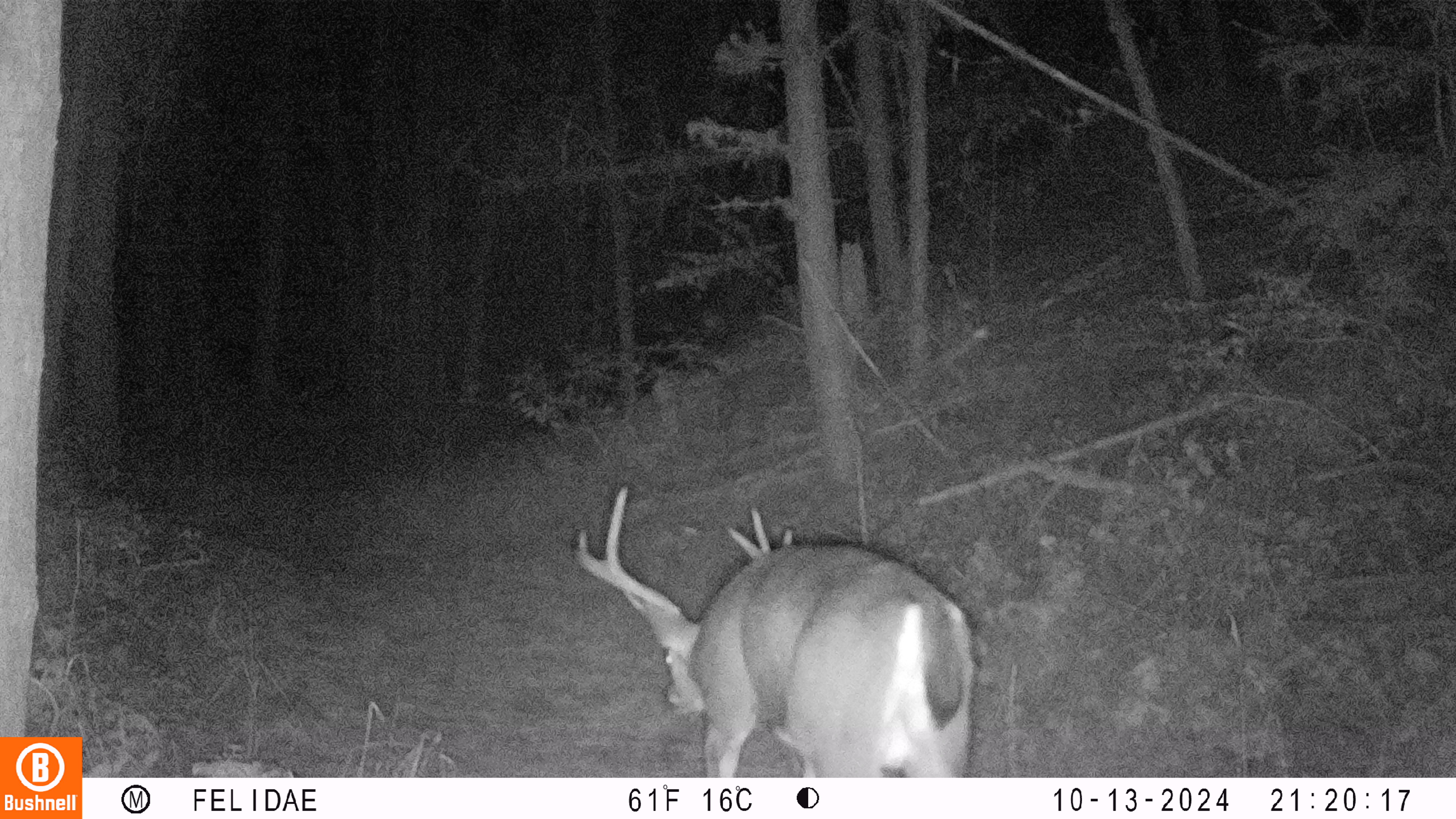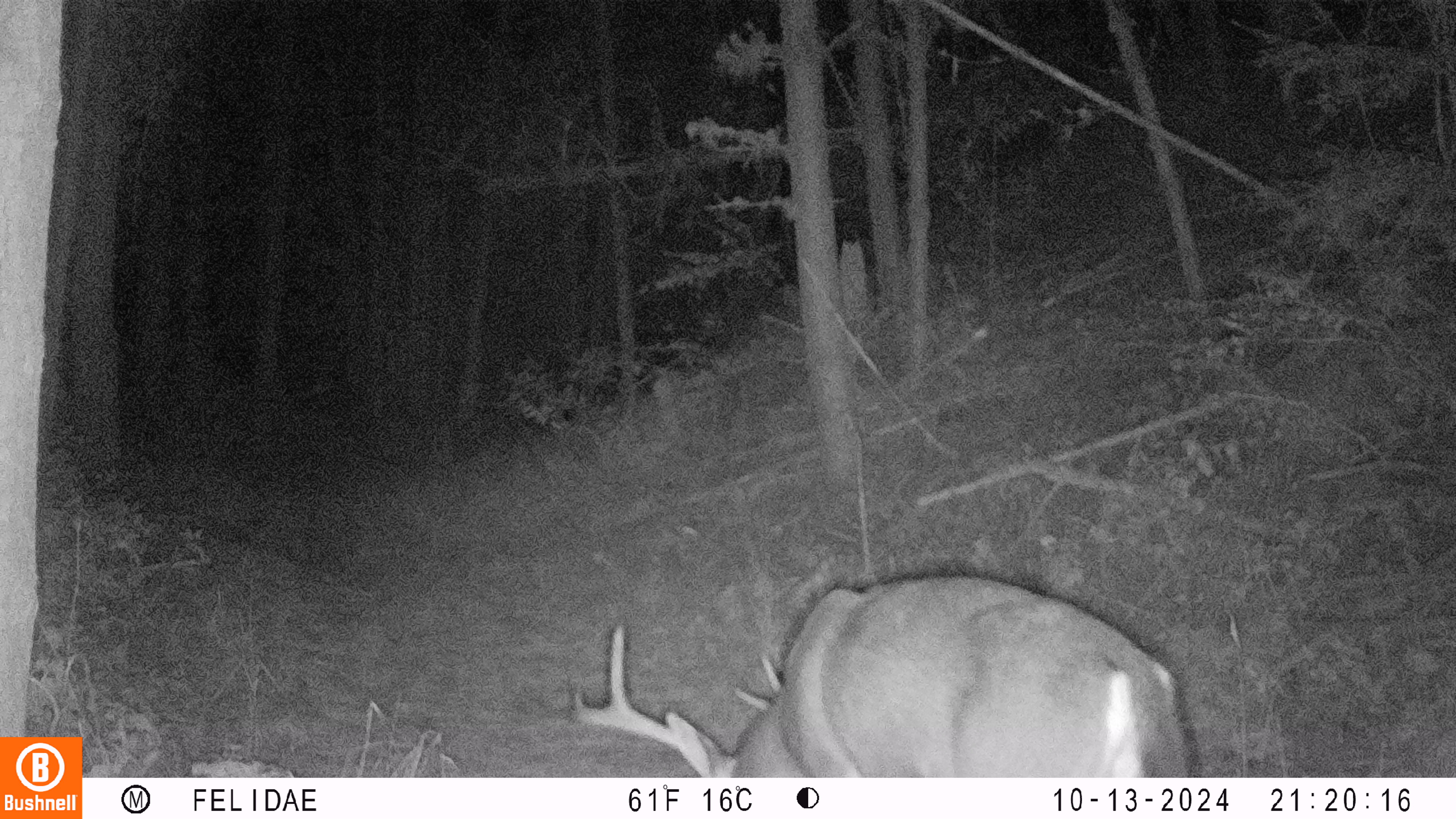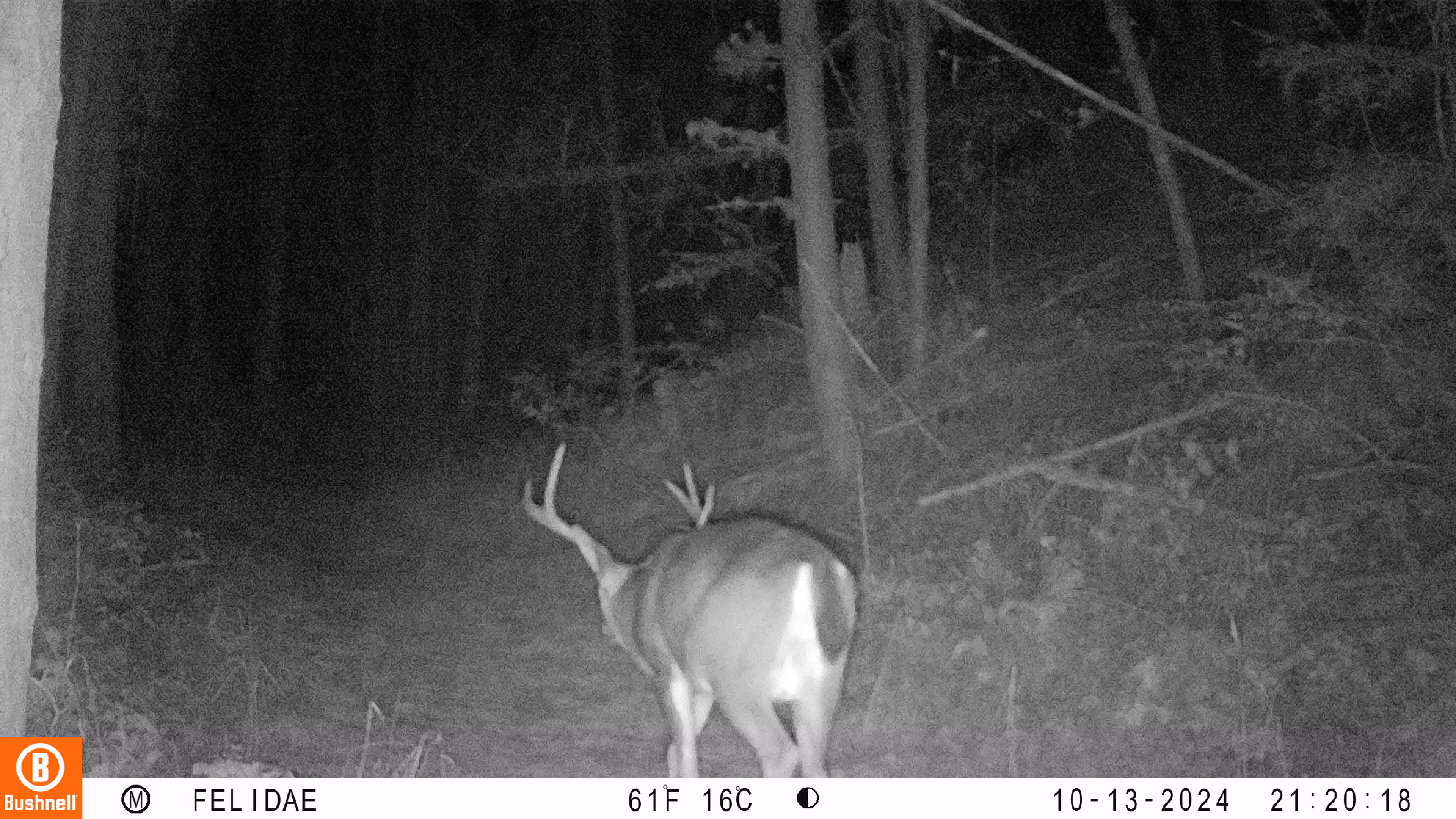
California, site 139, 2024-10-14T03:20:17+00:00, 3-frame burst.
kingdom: Animalia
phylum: Chordata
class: Mammalia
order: Artiodactyla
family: Cervidae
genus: Odocoileus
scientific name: Odocoileus hemionus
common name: mule deer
Mule deer (Odocoileus hemionus).